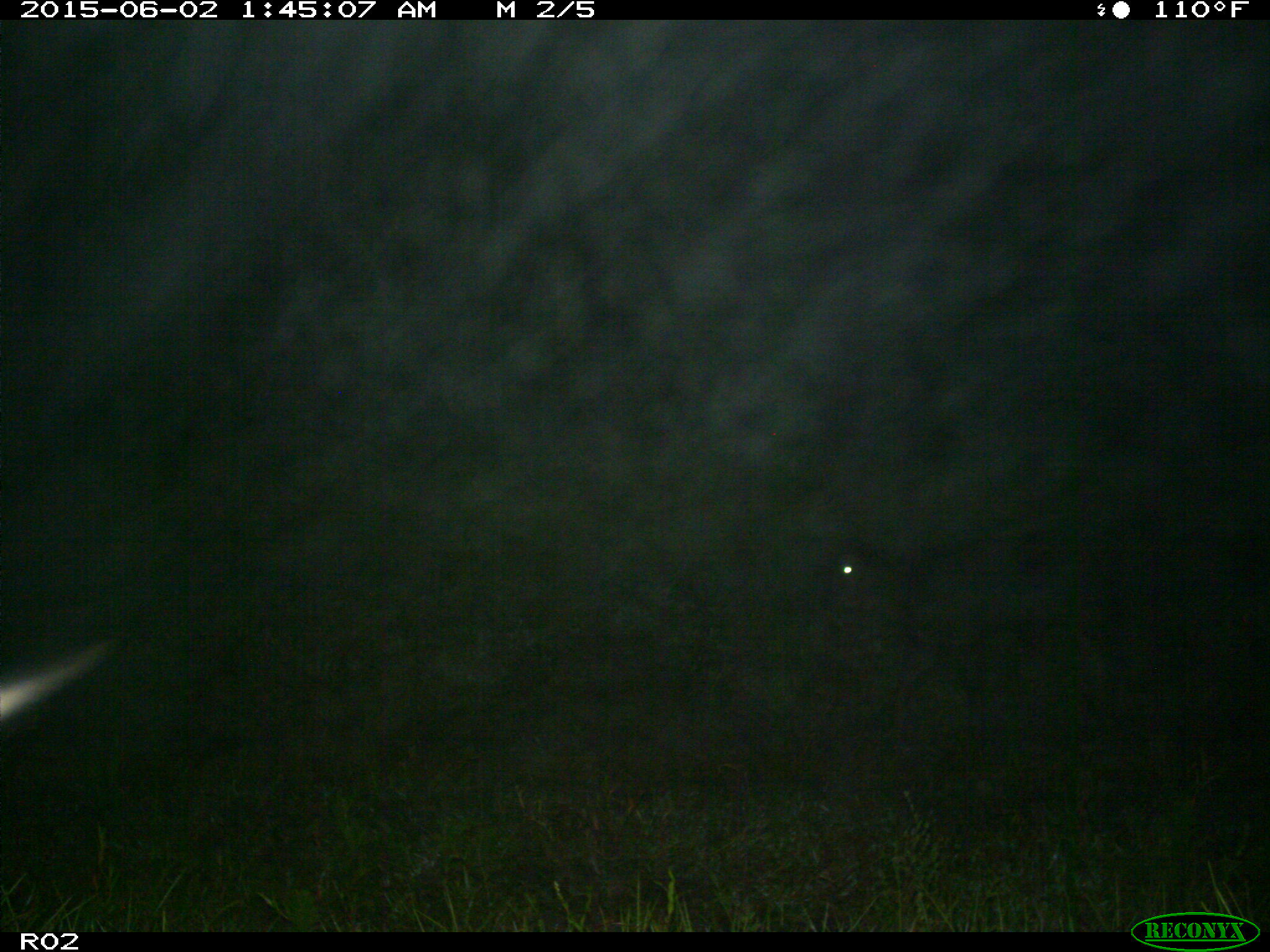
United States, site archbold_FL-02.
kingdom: Animalia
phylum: Chordata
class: Mammalia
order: Artiodactyla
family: Bovidae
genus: Bos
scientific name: Bos taurus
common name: domestic cow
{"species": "Bos taurus (domestic cow)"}